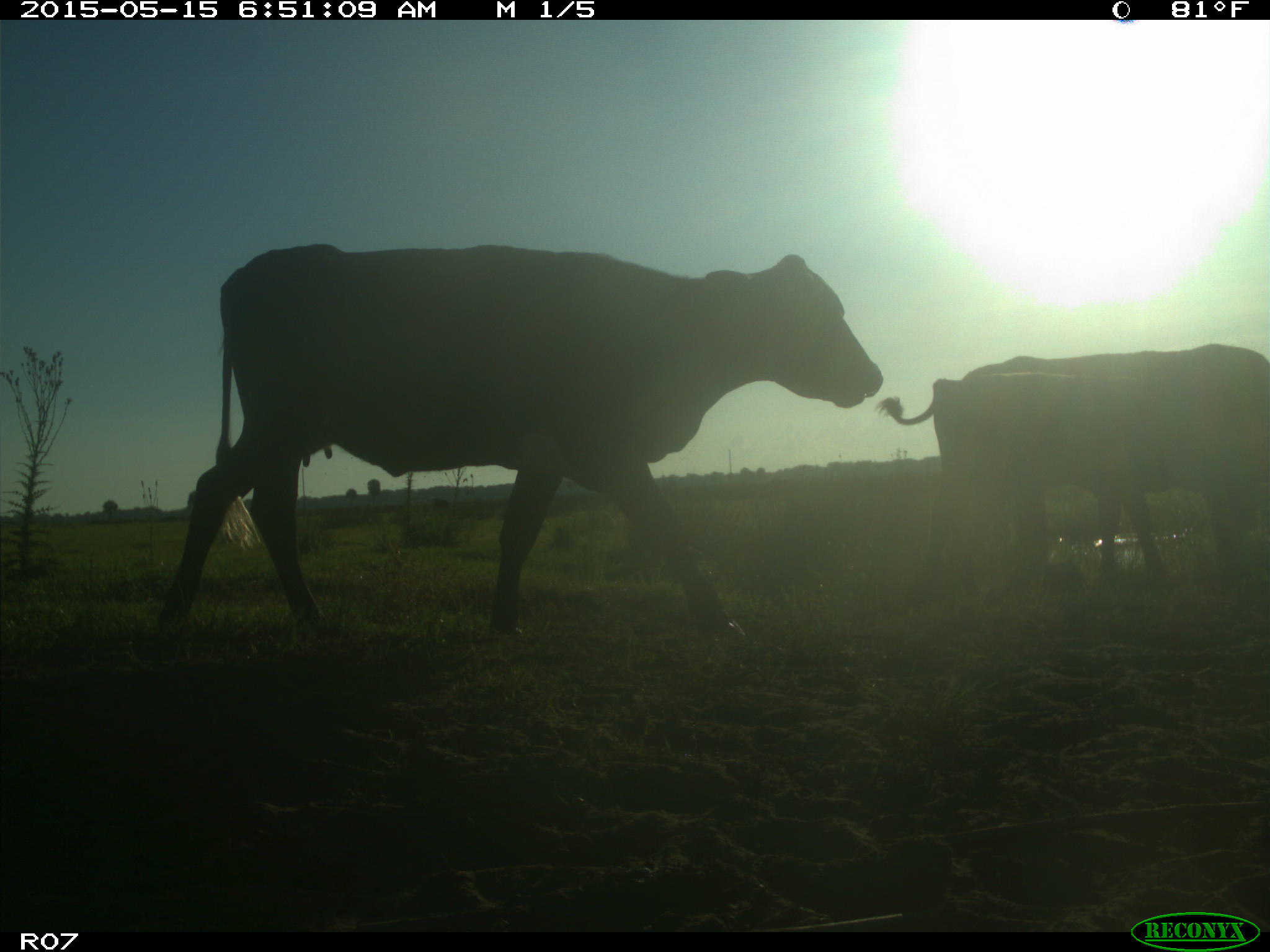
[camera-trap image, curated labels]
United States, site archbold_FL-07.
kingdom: Animalia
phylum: Chordata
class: Mammalia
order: Artiodactyla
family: Bovidae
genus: Bos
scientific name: Bos taurus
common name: domestic cow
Bos taurus (domestic cow).